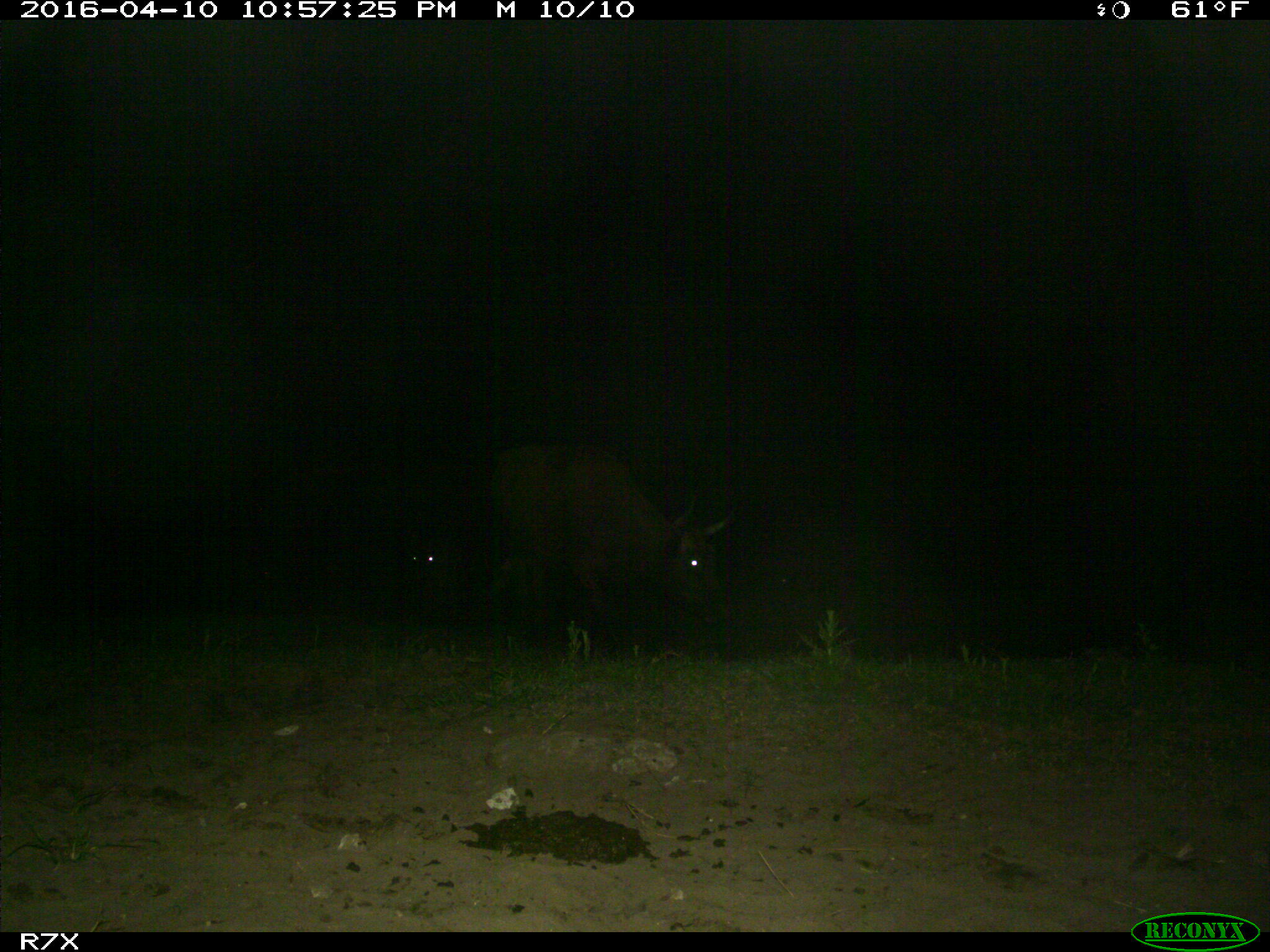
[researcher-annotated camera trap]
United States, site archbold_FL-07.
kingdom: Animalia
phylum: Chordata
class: Mammalia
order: Artiodactyla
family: Bovidae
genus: Bos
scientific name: Bos taurus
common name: domestic cow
Bos taurus (domestic cow).